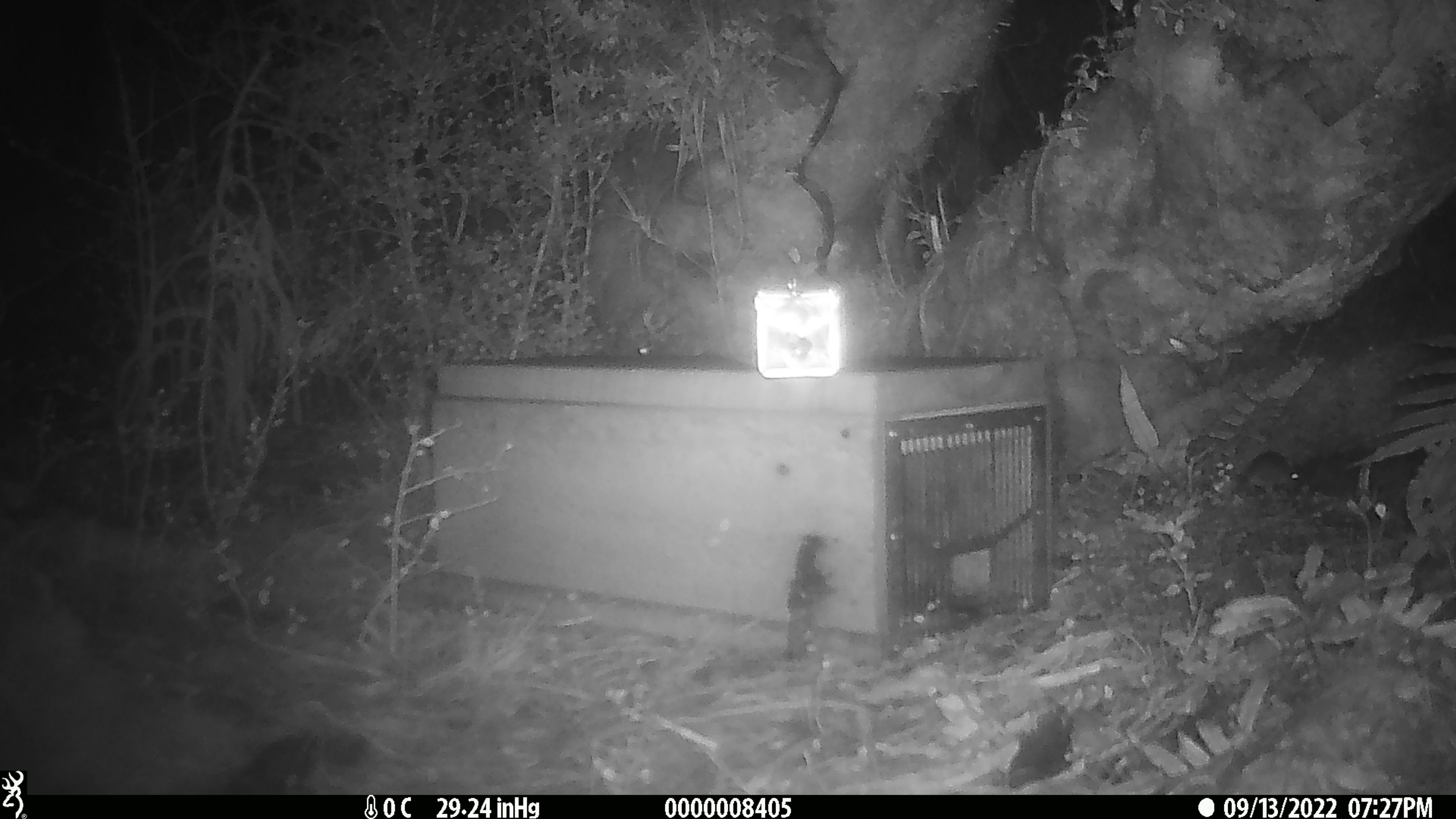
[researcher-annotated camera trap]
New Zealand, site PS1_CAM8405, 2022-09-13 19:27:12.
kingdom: Animalia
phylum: Chordata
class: Mammalia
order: Rodentia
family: Muridae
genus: Mus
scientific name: Mus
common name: mouse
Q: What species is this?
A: Mouse (Mus).